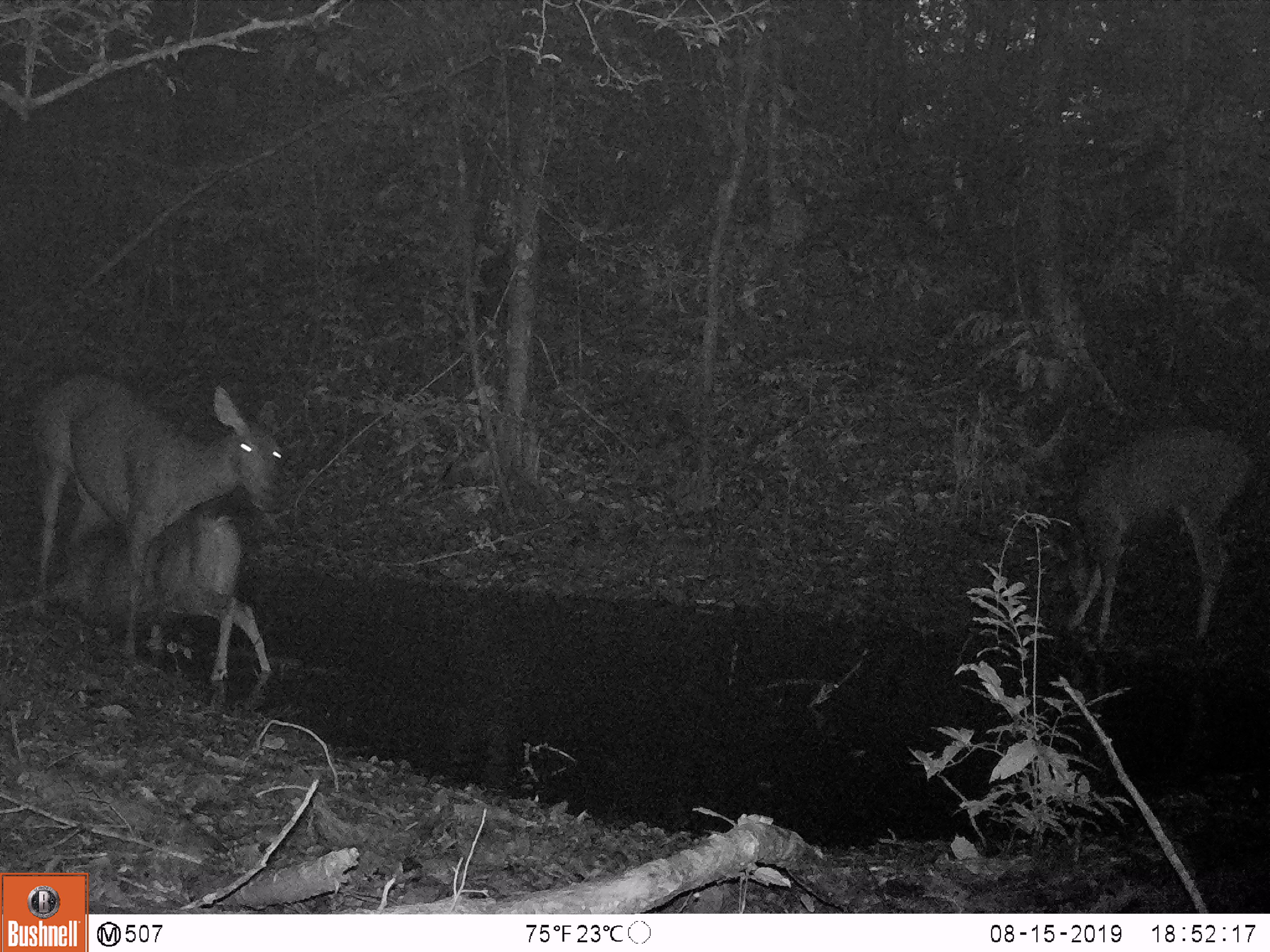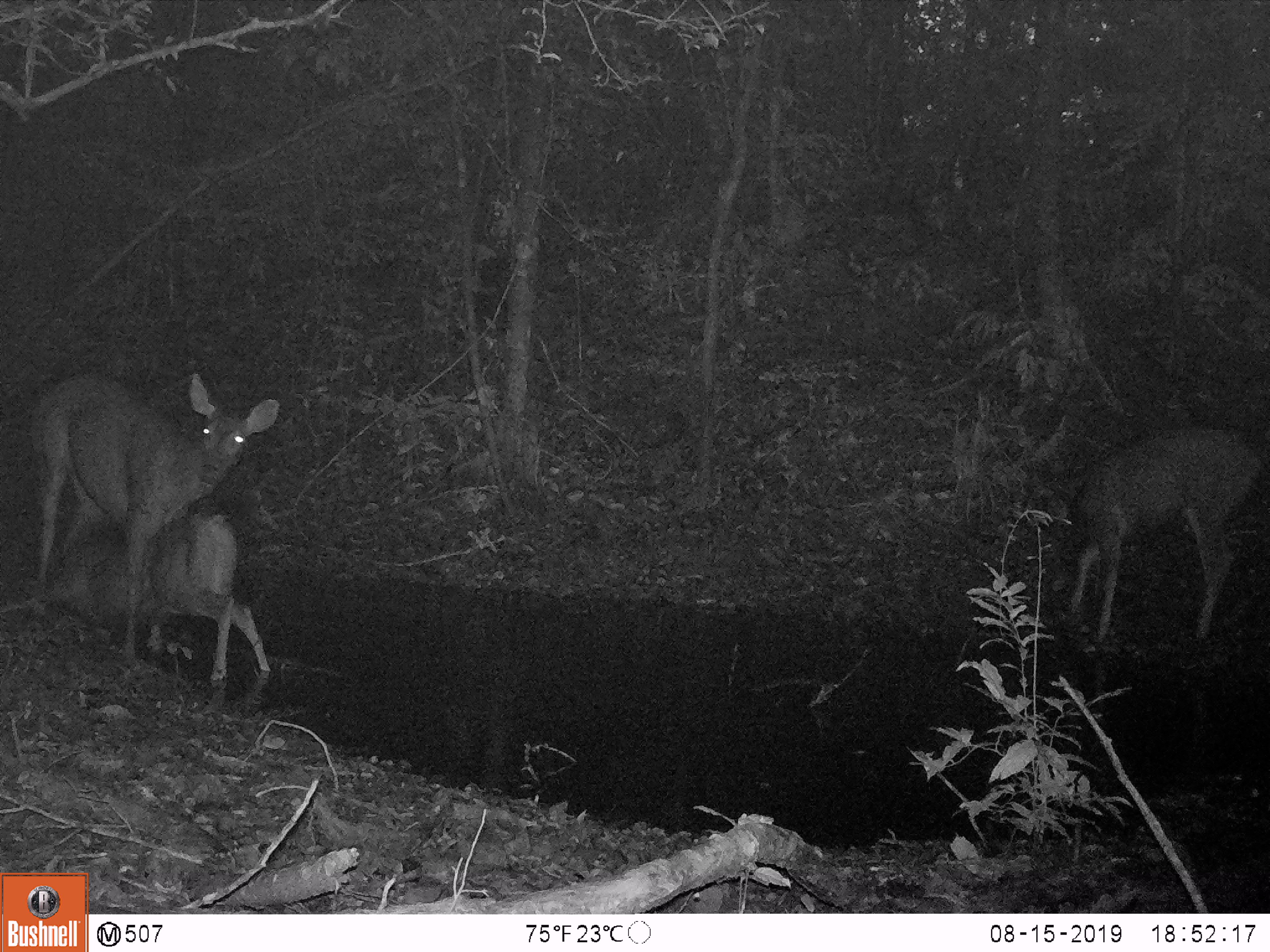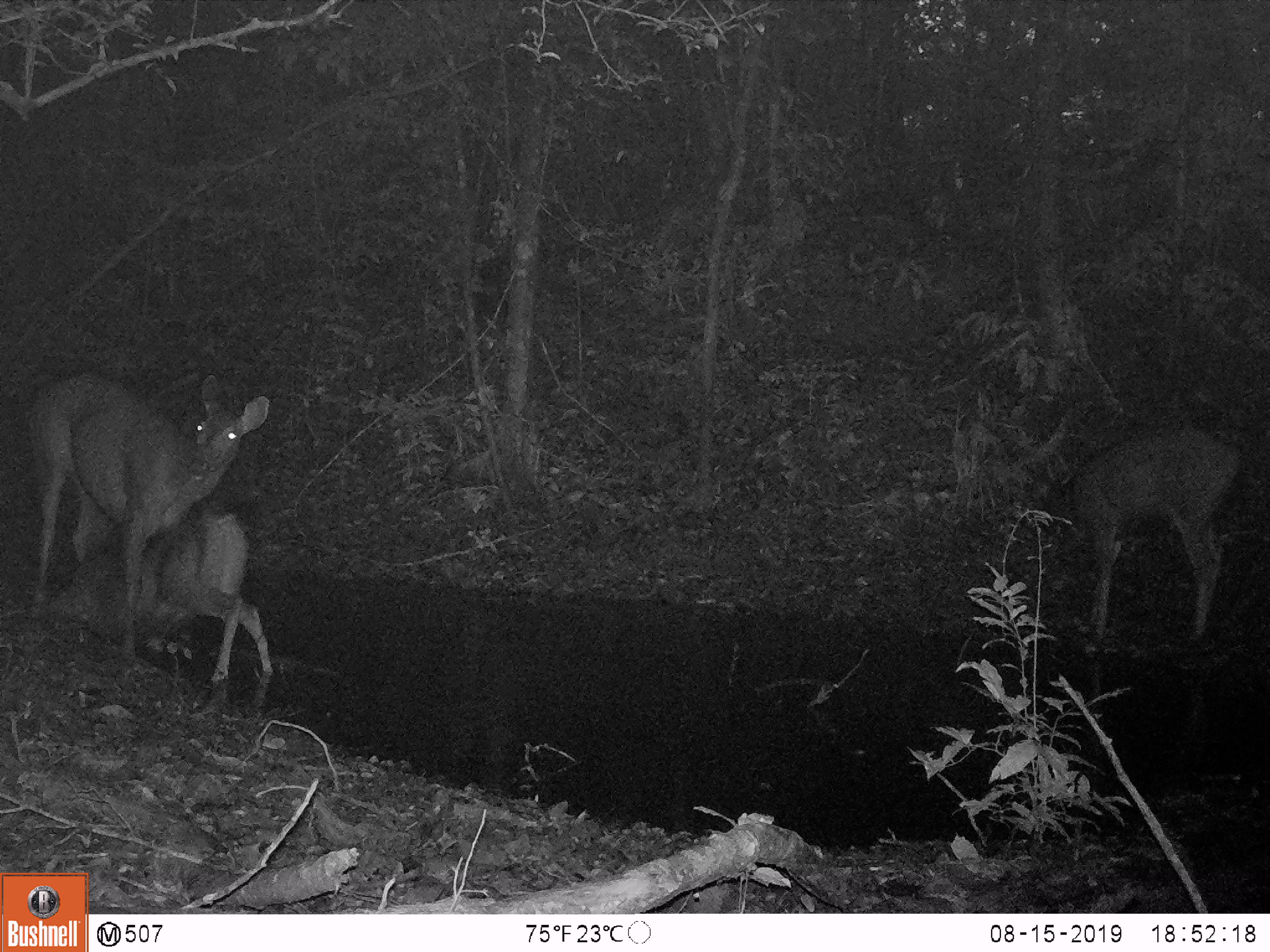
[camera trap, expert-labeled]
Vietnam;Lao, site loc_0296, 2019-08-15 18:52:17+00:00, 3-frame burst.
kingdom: Animalia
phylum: Chordata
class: Mammalia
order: Artiodactyla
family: Cervidae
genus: Rusa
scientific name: Rusa unicolor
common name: sambar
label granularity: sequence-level